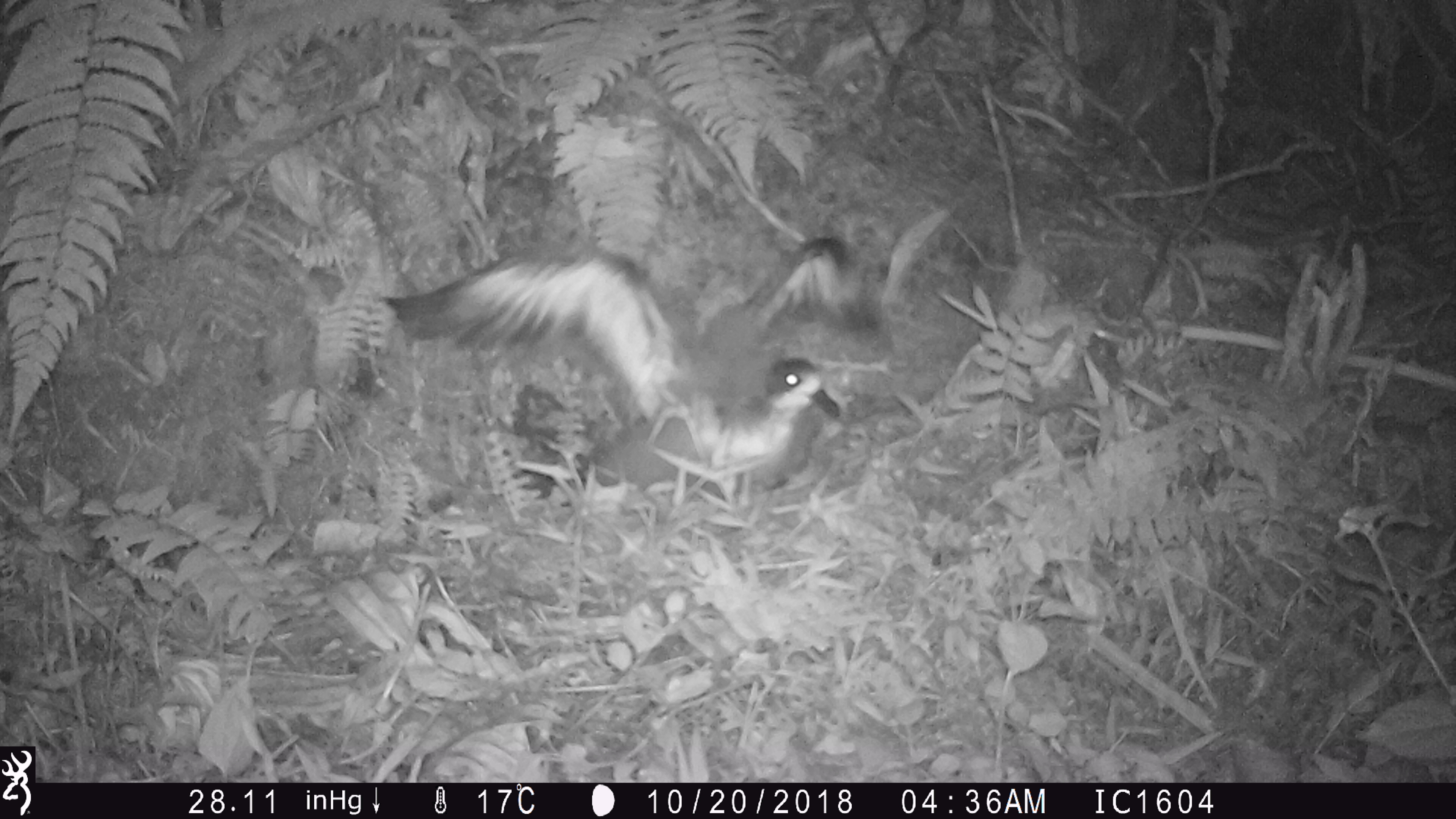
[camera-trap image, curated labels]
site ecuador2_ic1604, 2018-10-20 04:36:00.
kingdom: Animalia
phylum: Chordata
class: Aves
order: Procellariiformes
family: Procellariidae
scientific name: Procellariidae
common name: petrel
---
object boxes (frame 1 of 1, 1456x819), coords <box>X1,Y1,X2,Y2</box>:
petrel: <box>369,226,908,504</box>